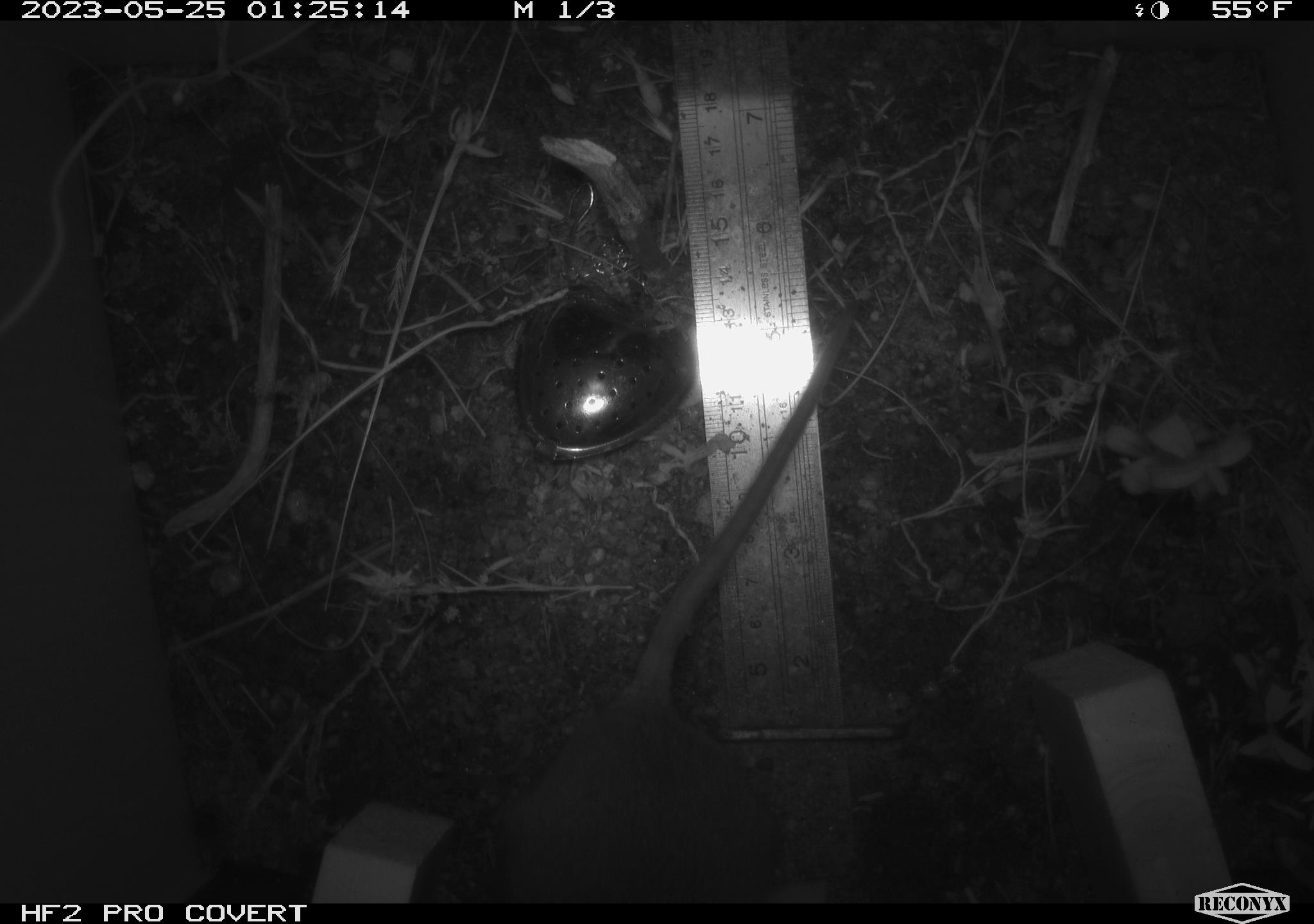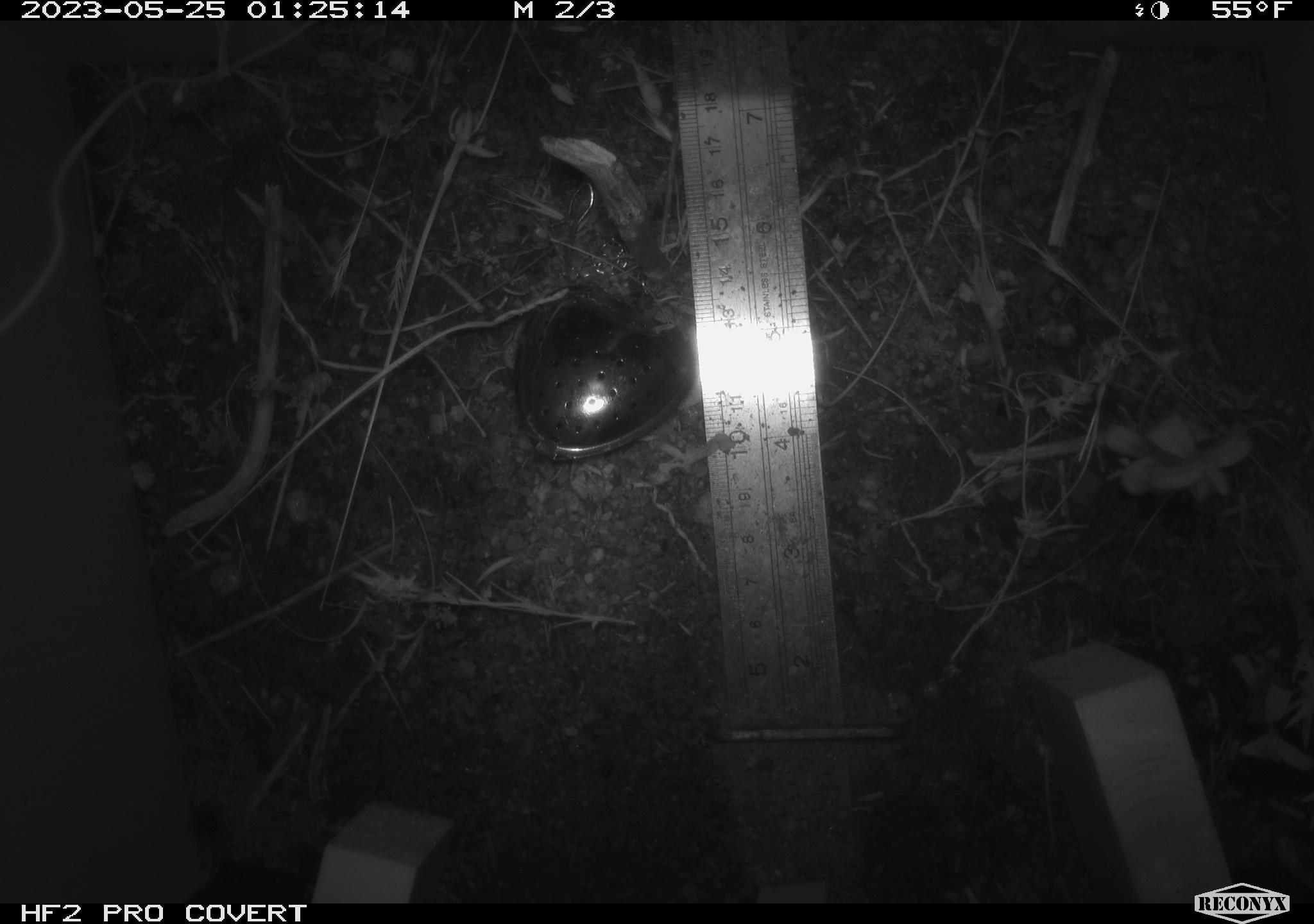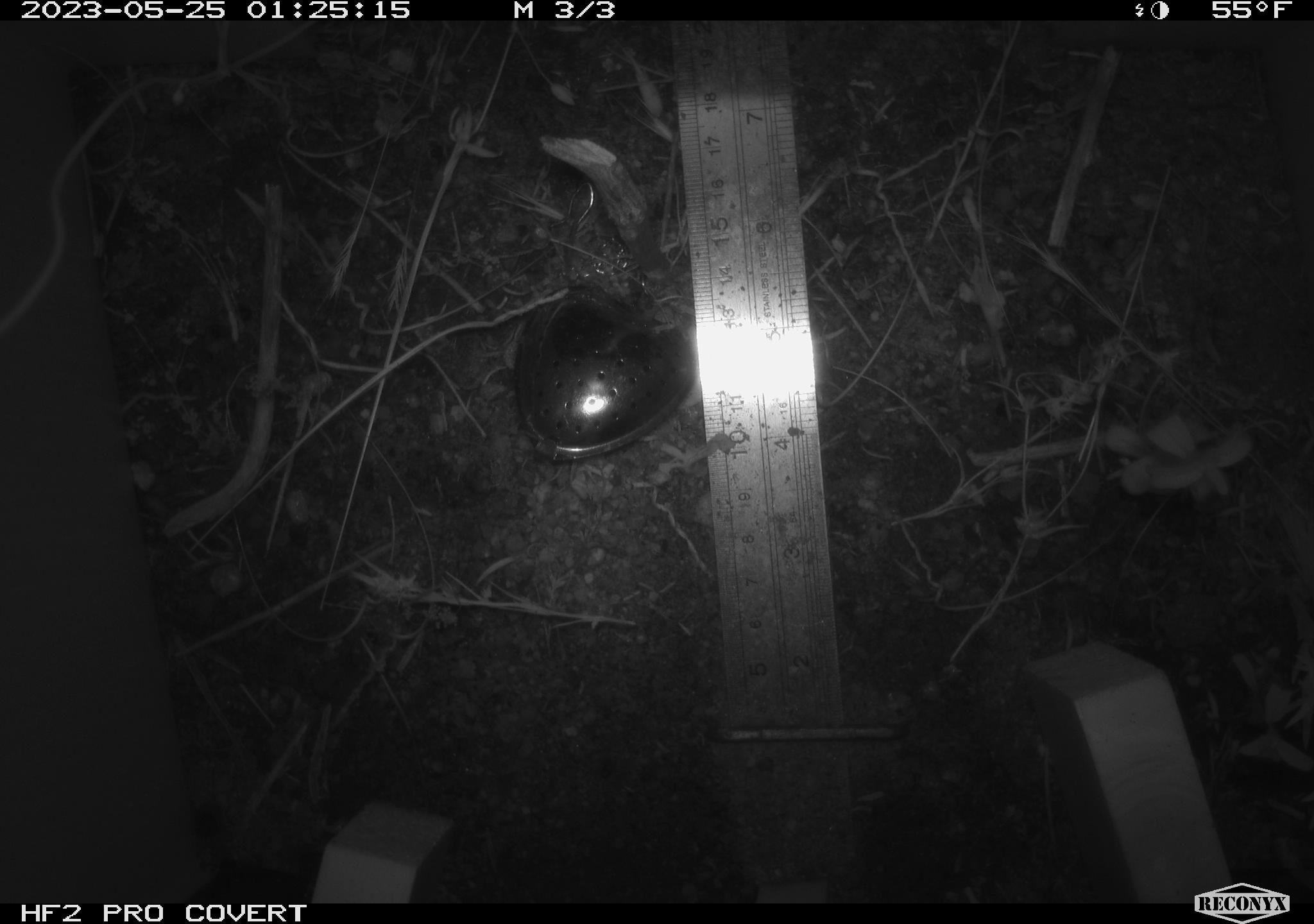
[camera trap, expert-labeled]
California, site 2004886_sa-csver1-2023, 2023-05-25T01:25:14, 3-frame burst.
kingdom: Animalia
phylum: Chordata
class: Mammalia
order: Rodentia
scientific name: Rodentia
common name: mouse species